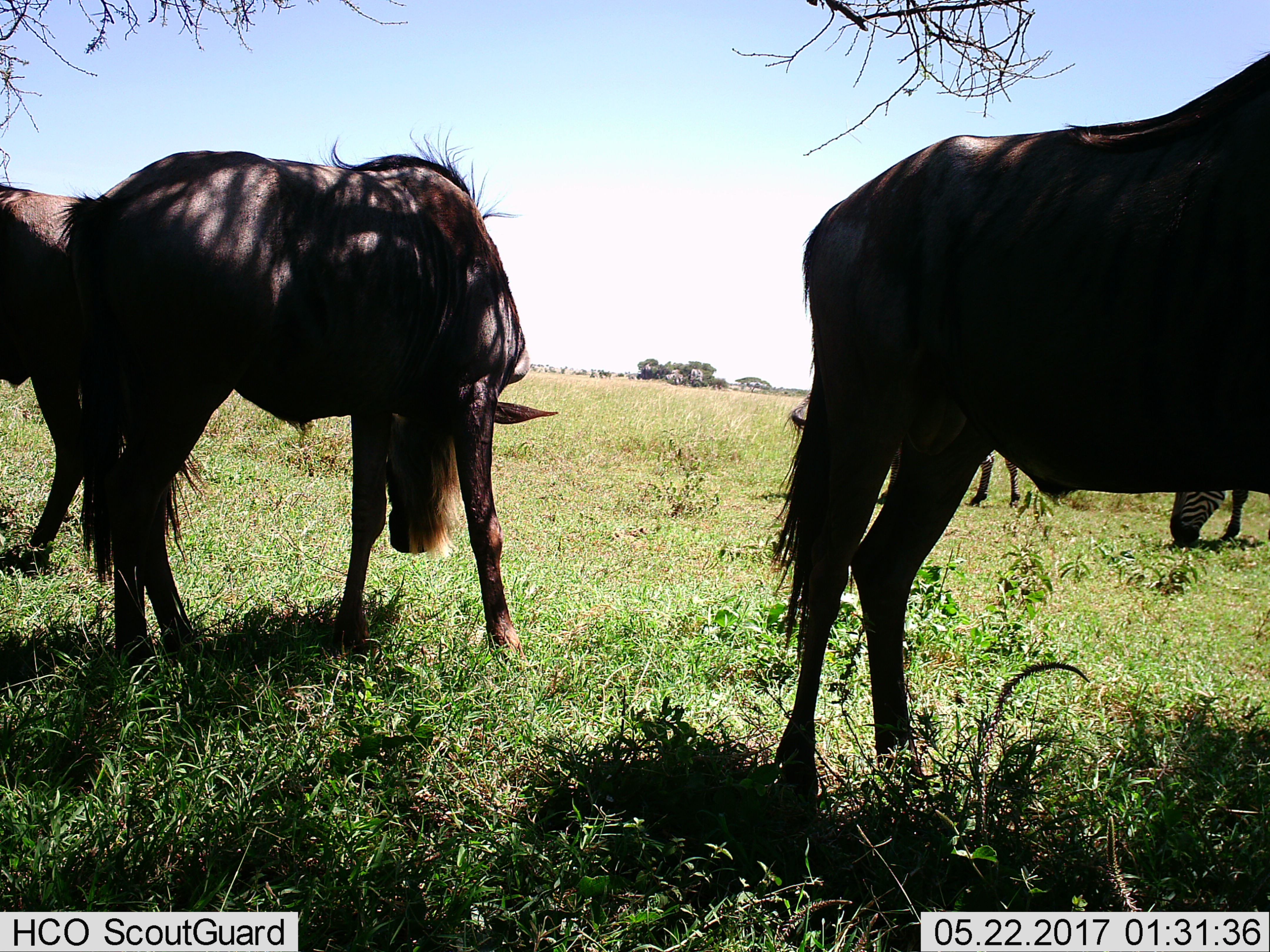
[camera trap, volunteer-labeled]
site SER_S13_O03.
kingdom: Animalia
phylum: Chordata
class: Mammalia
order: Artiodactyla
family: Bovidae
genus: Connochaetes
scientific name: Connochaetes taurinus taurinus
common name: blue wildebeest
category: wildebeestblue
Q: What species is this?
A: Wildebeestblue (blue wildebeest) (Connochaetes taurinus taurinus).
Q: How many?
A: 3.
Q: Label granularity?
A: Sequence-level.